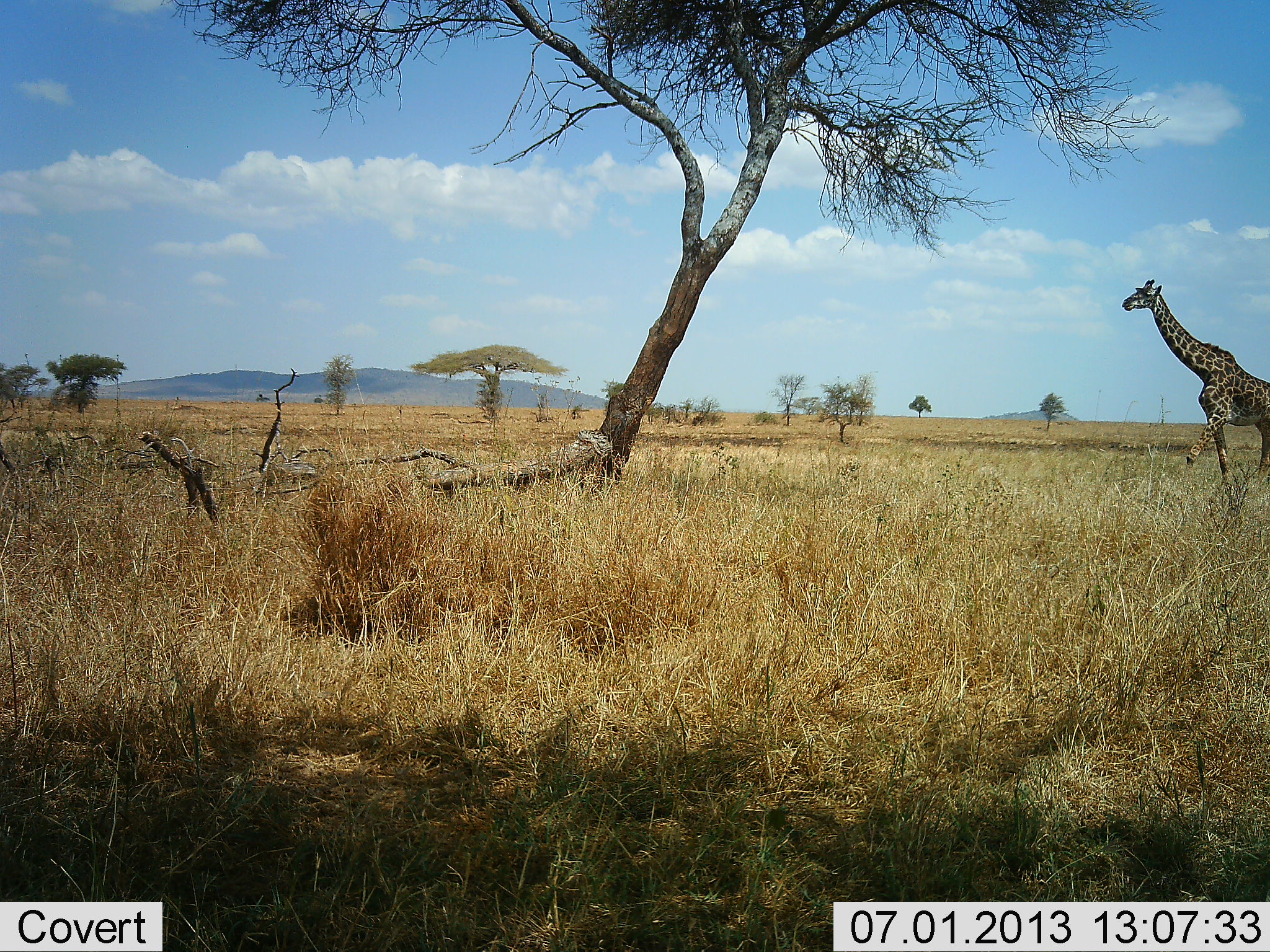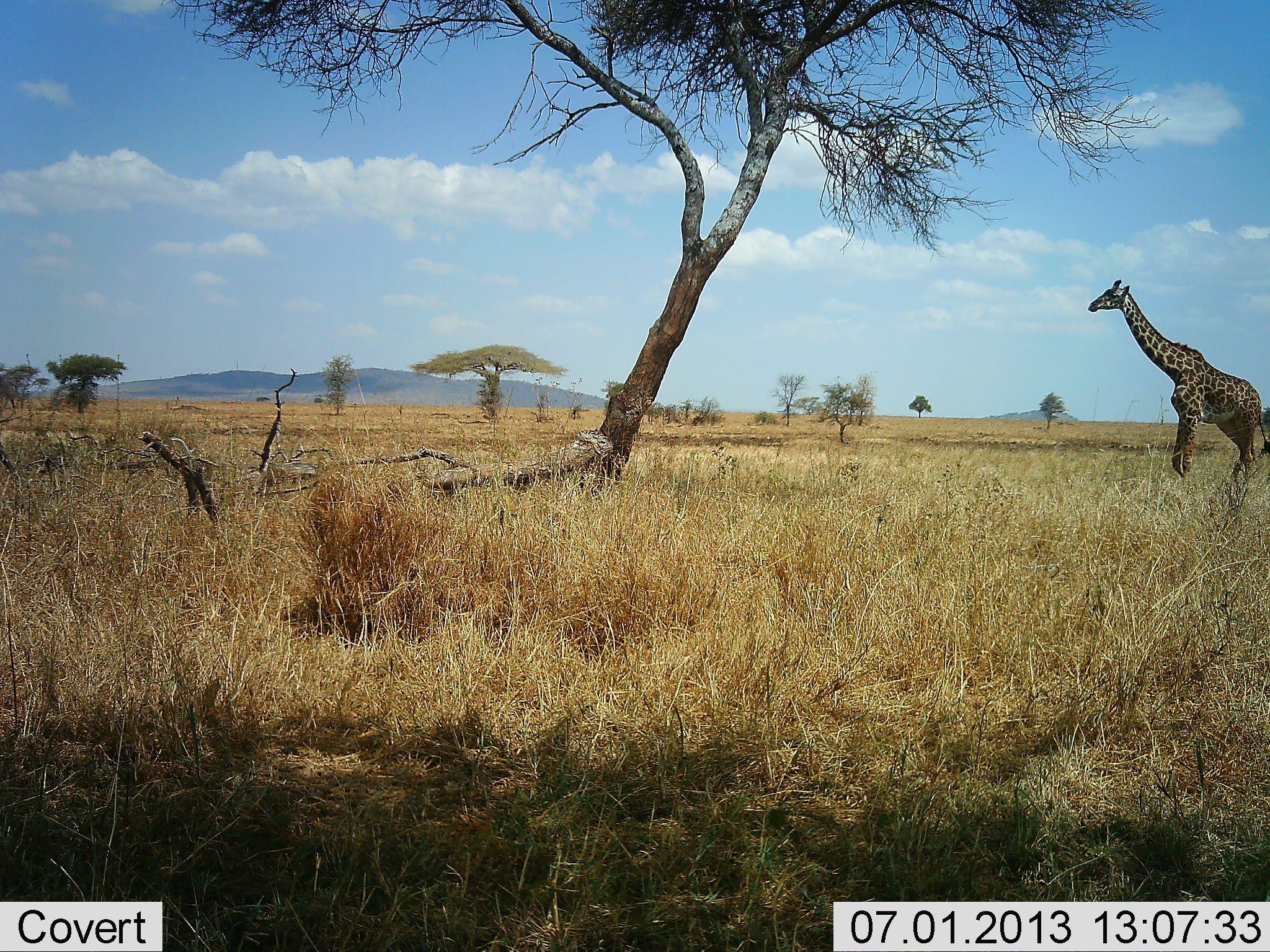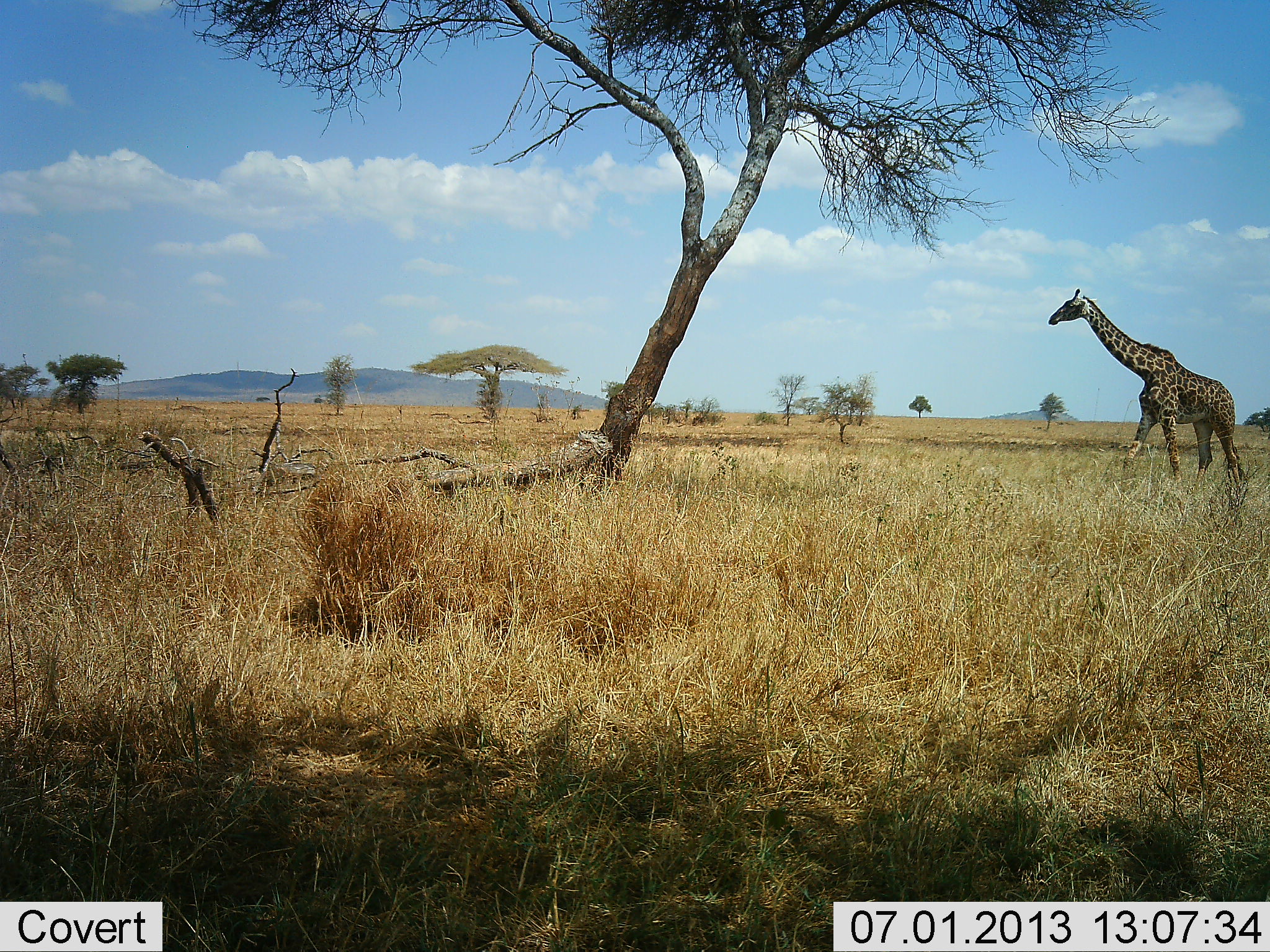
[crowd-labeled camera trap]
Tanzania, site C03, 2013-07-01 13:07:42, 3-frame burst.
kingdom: Animalia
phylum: Chordata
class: Mammalia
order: Artiodactyla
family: Giraffidae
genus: Giraffa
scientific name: Giraffa camelopardalis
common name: giraffe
Giraffe (Giraffa camelopardalis), count 1. Behavior (volunteer vote fractions): standing 20%, resting 0%, moving 80%, interacting 0%. Young present (vote fraction): 0%. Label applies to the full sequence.